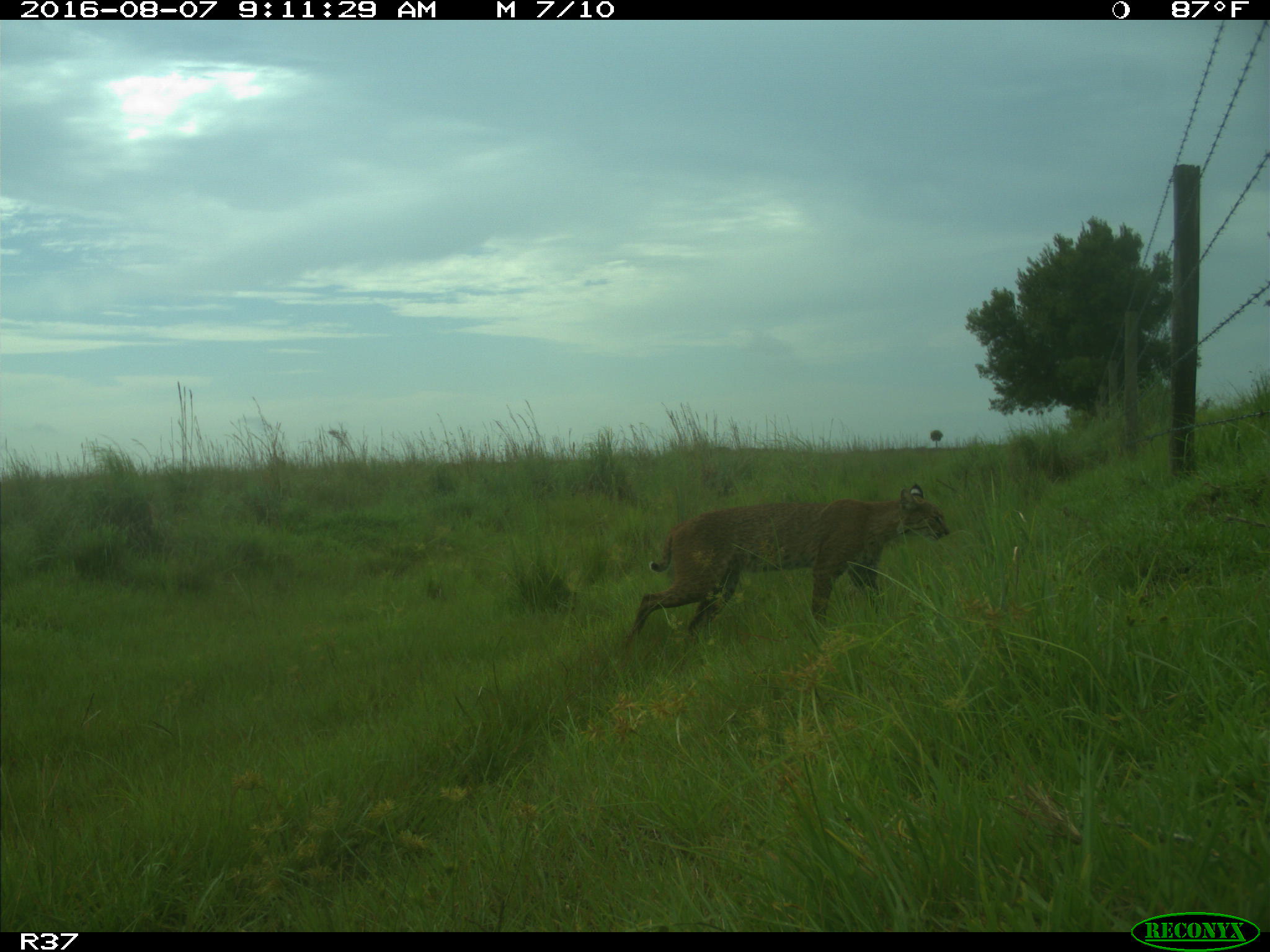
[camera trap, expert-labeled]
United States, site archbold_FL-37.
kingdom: Animalia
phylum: Chordata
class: Mammalia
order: Carnivora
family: Felidae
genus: Lynx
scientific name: Lynx rufus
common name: bobcat